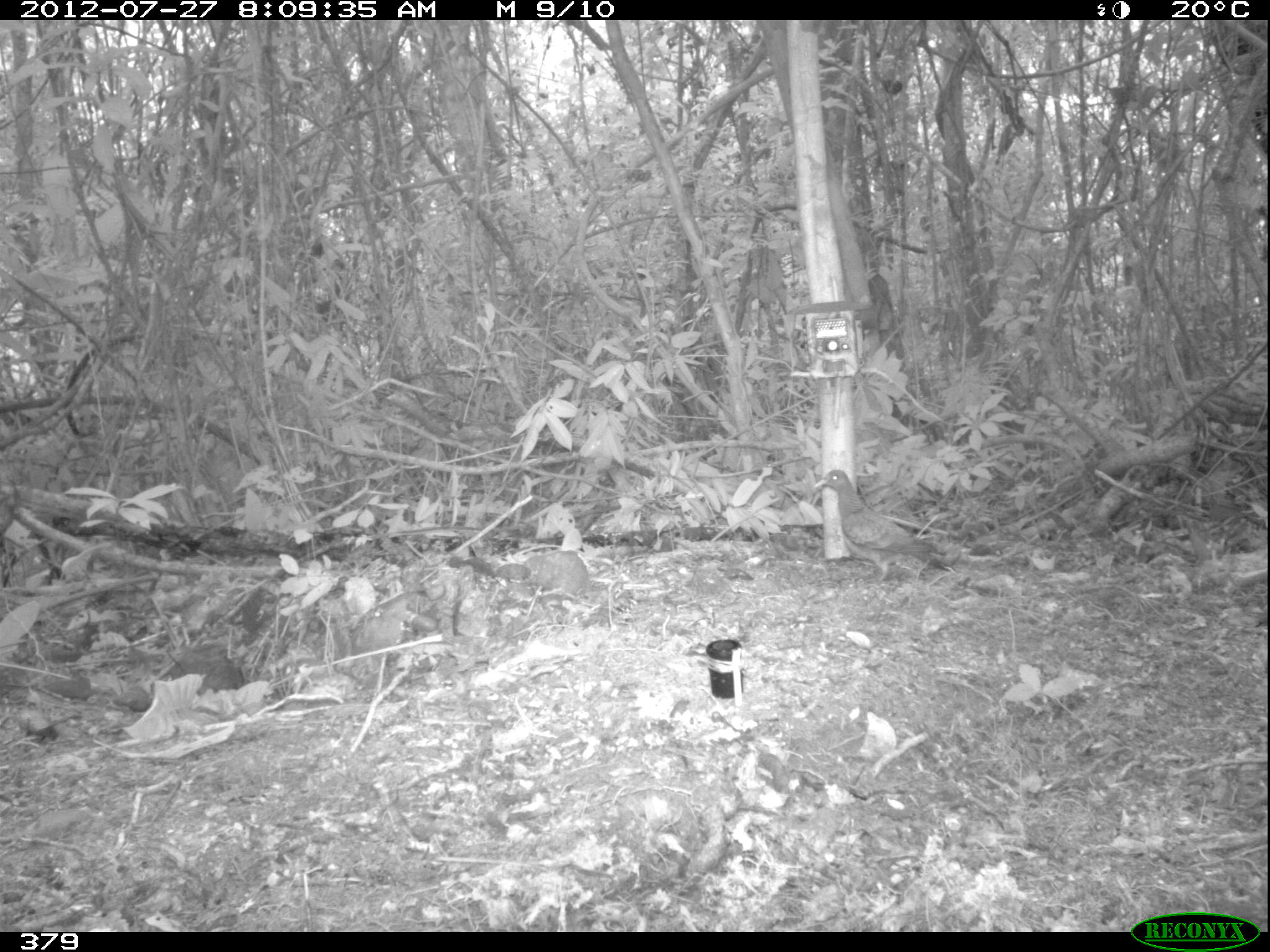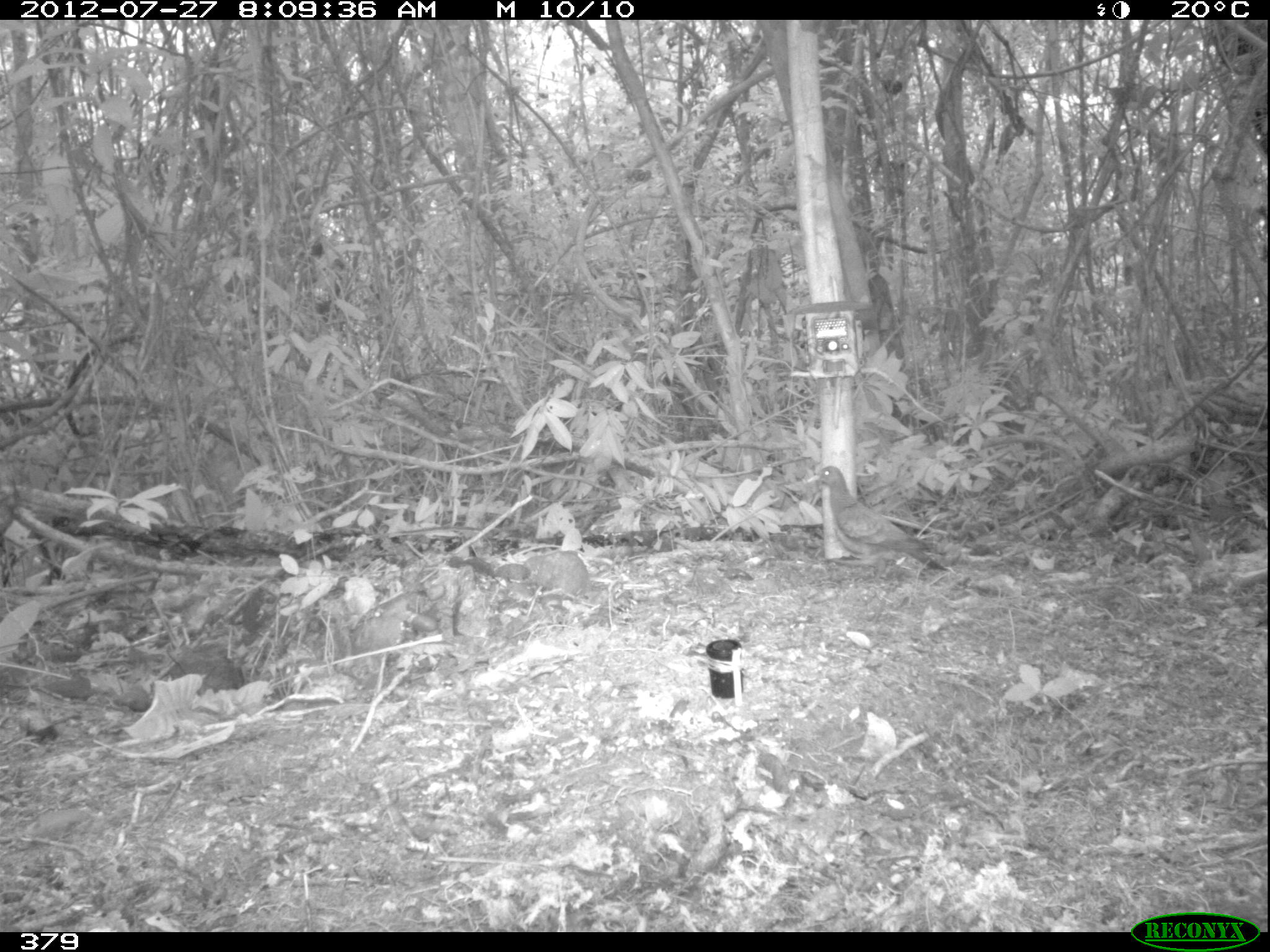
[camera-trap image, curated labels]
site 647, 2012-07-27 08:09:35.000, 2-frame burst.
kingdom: Animalia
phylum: Chordata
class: Aves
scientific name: Aves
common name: bird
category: unknown bird